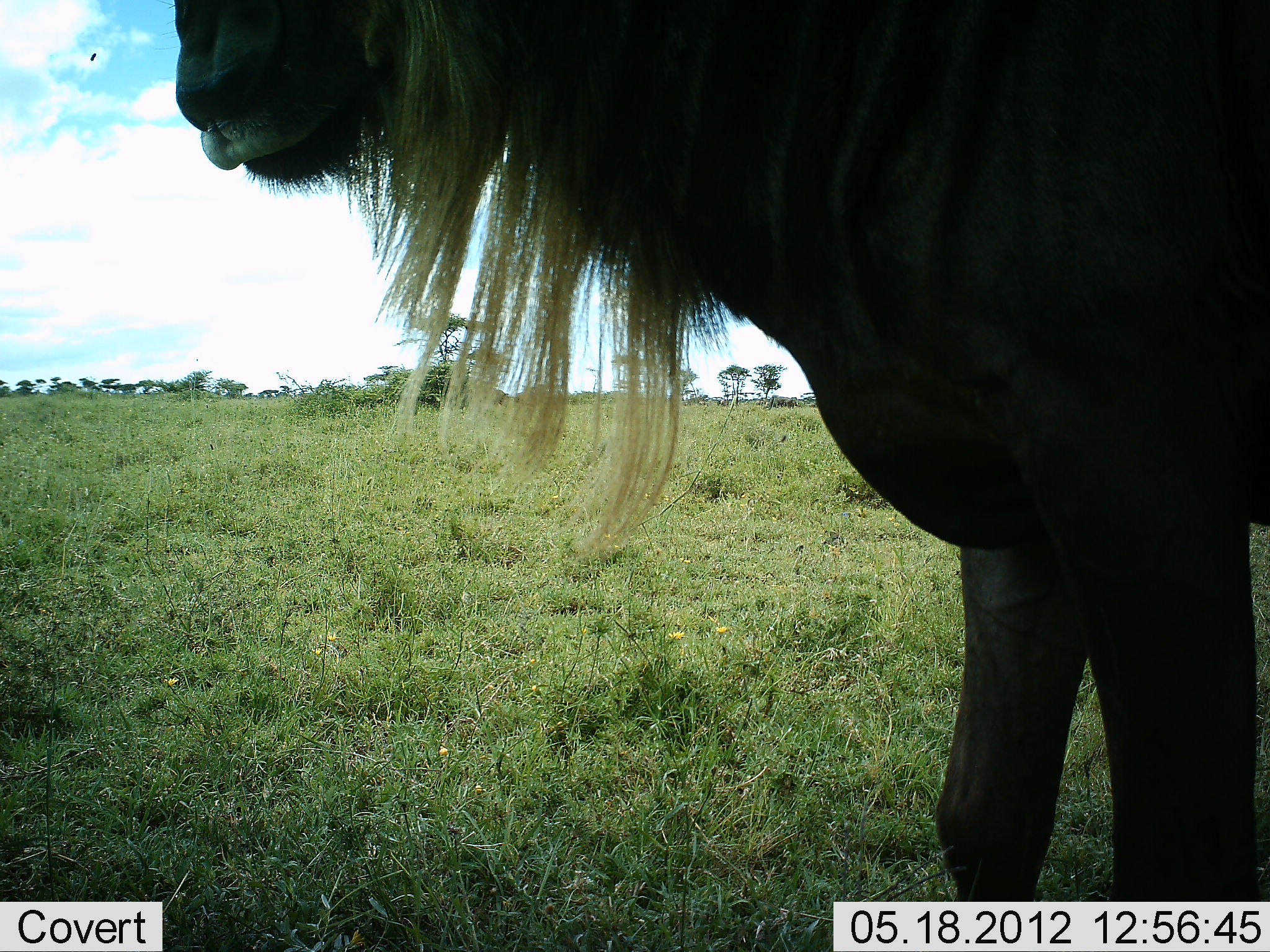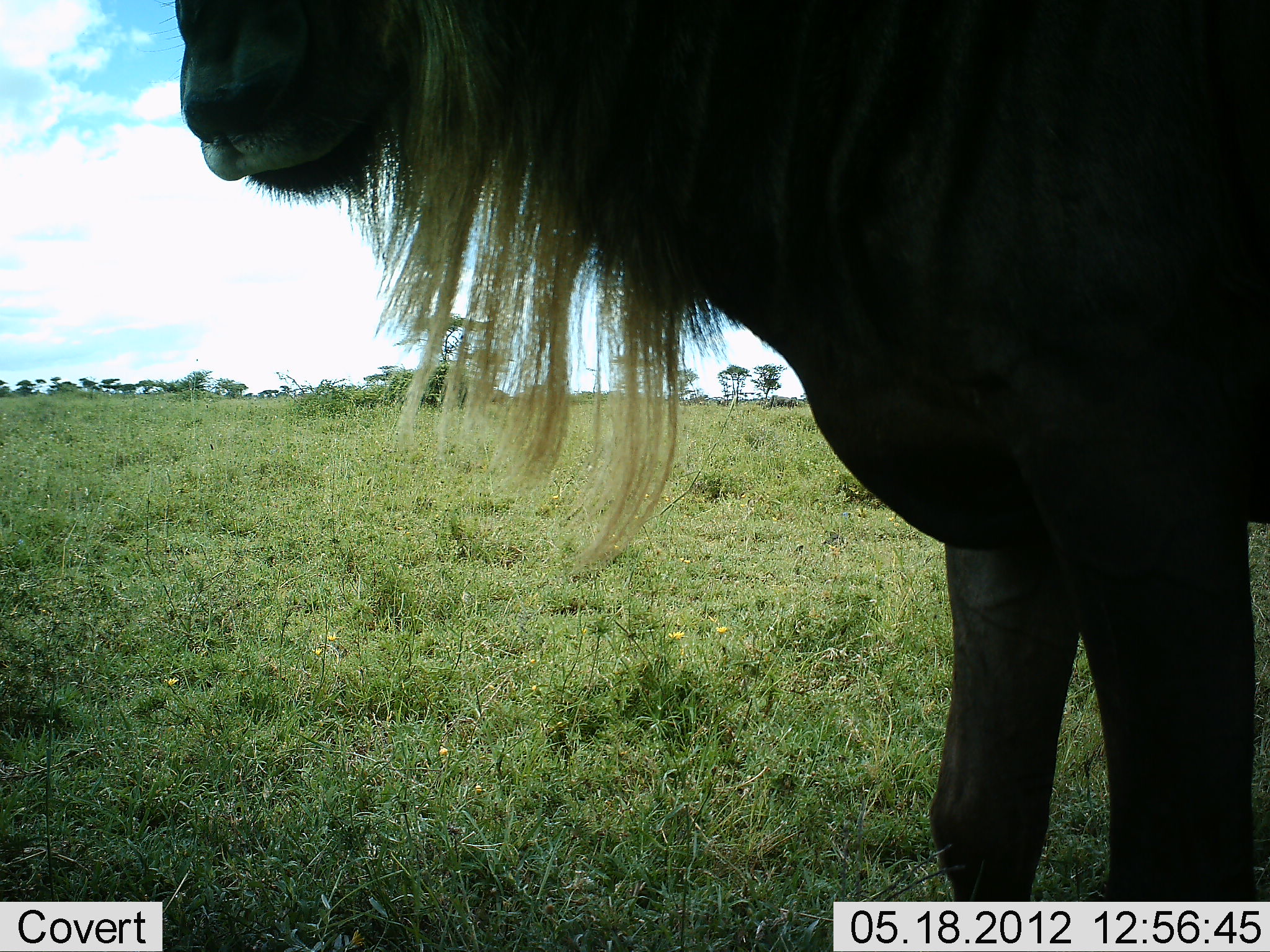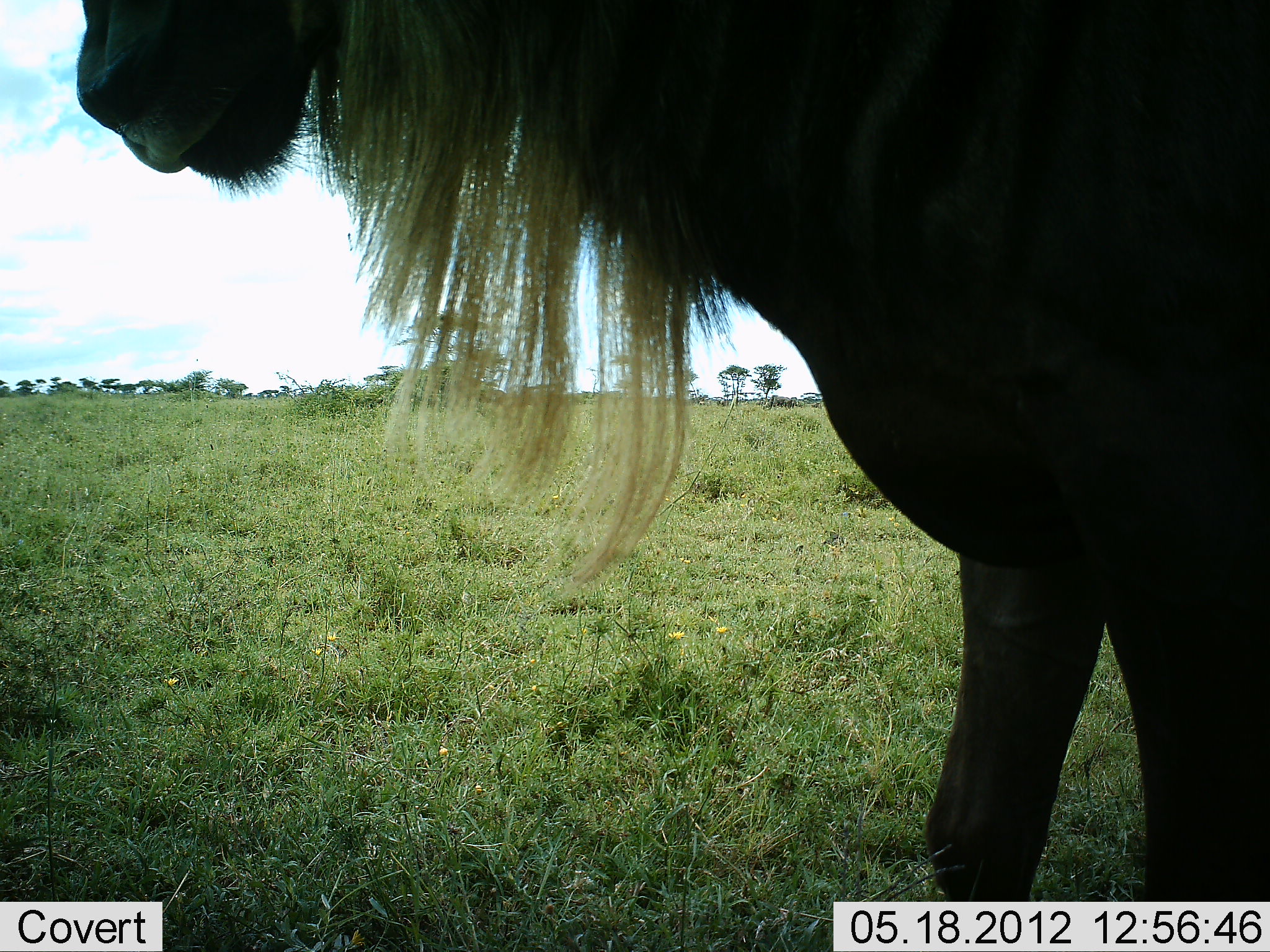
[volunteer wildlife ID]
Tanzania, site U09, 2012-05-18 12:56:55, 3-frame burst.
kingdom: Animalia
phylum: Chordata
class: Mammalia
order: Artiodactyla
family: Bovidae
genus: Connochaetes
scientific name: Connochaetes taurinus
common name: blue wildebeest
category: wildebeest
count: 1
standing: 100%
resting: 0%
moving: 0%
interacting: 0%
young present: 0%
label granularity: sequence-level